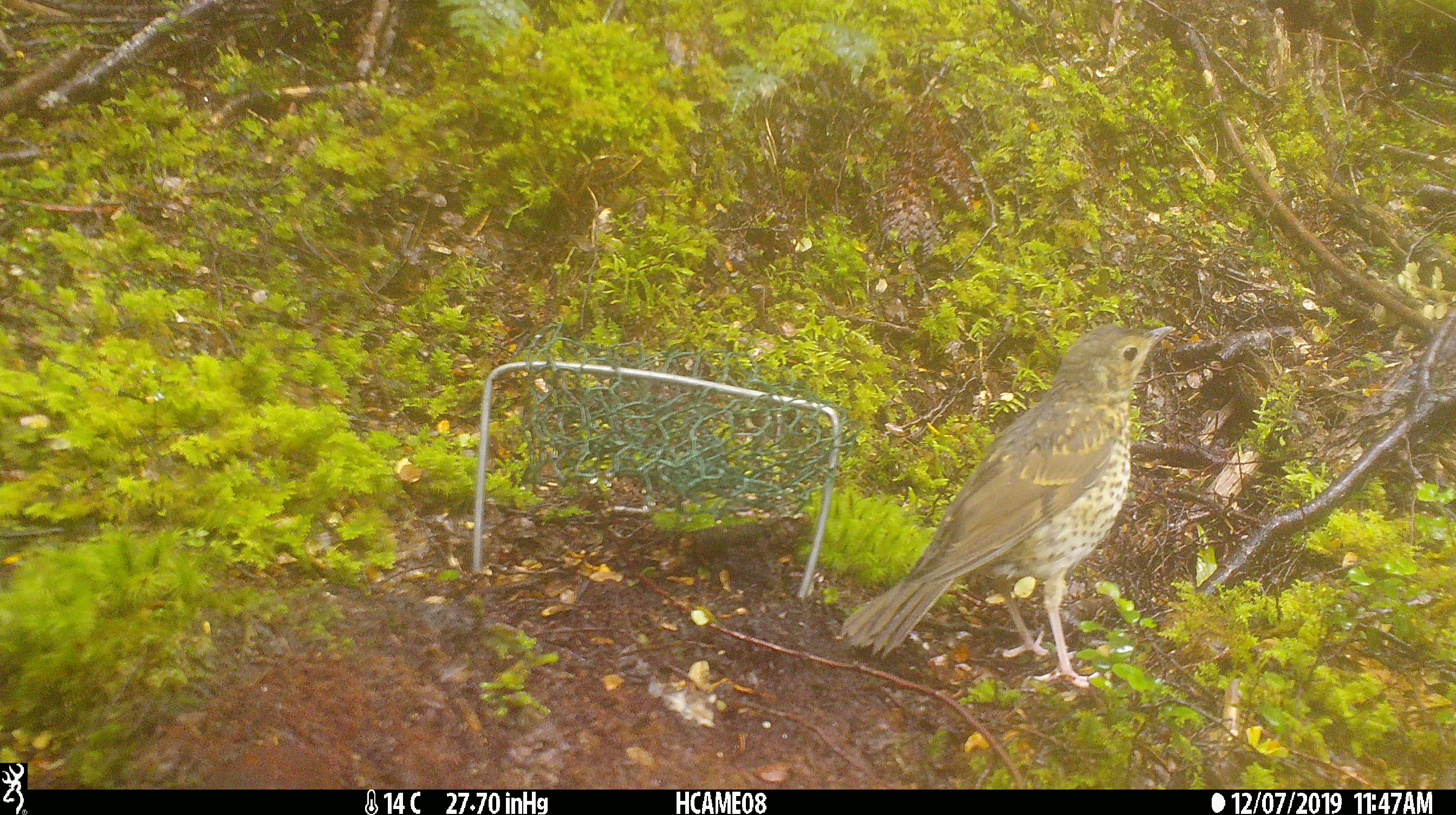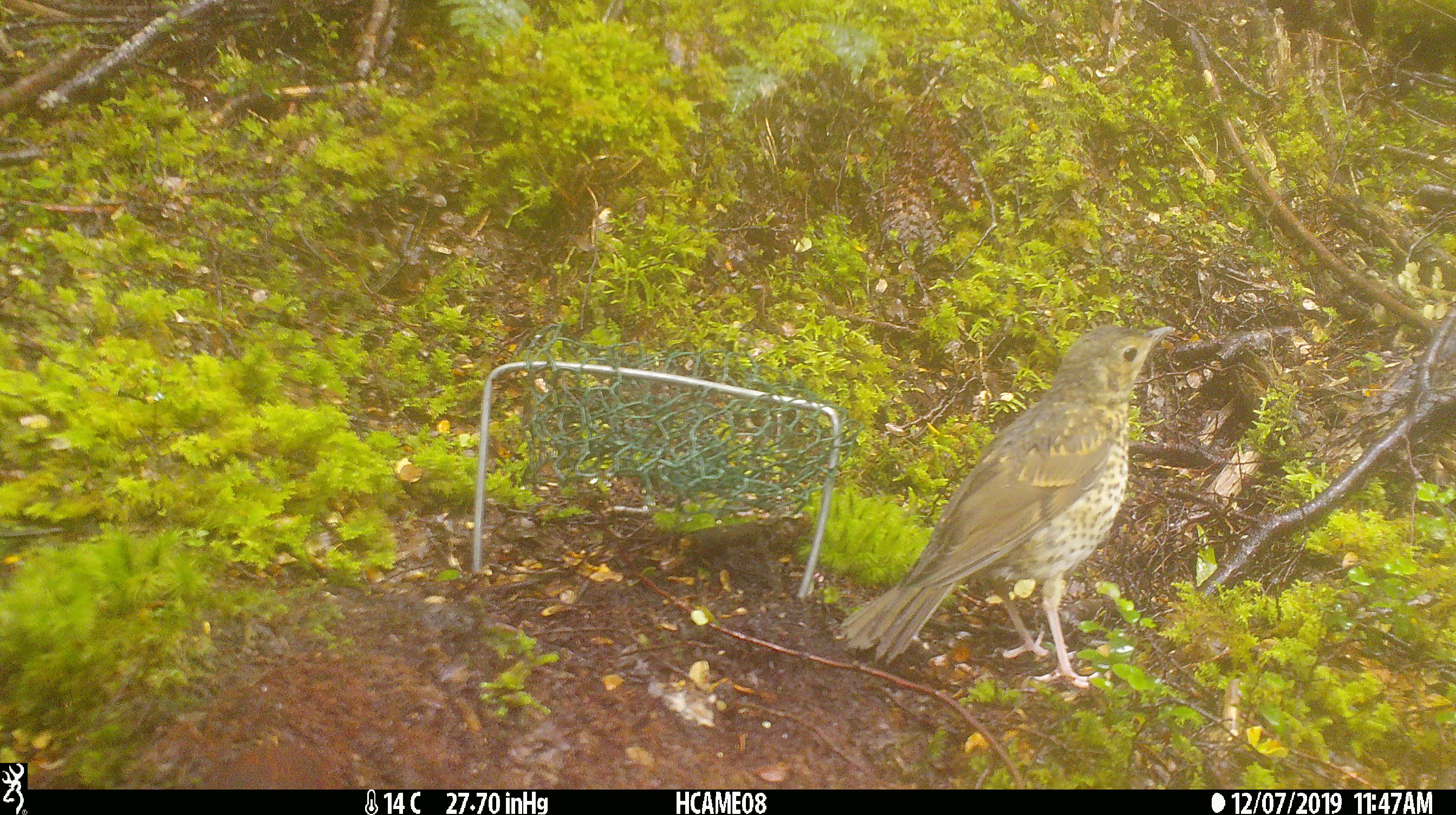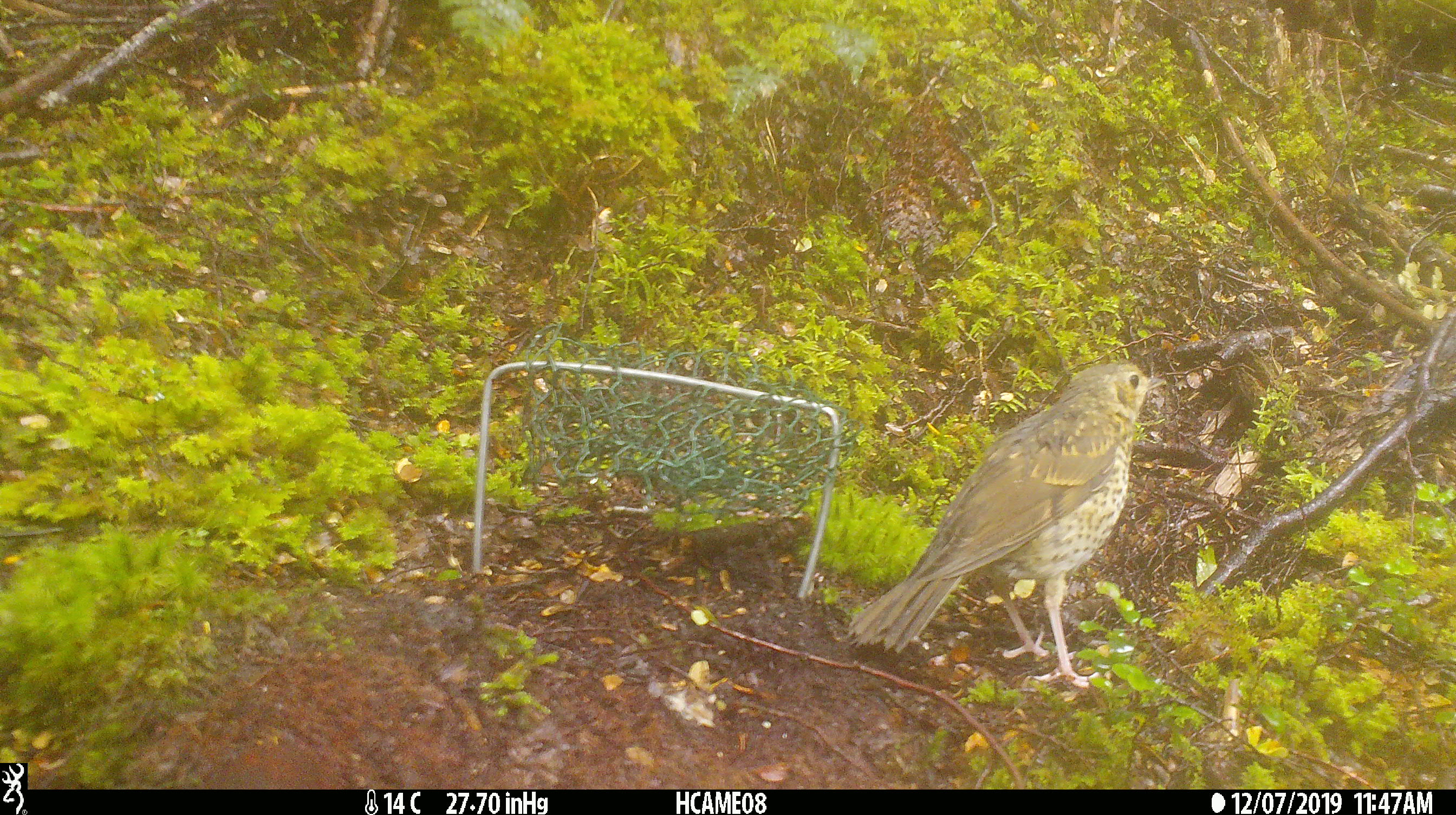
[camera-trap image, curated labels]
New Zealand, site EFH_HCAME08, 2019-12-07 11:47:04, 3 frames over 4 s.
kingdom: Animalia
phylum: Chordata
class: Aves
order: Passeriformes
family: Turdidae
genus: Turdus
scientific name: Turdus philomelos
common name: song thrush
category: thrush